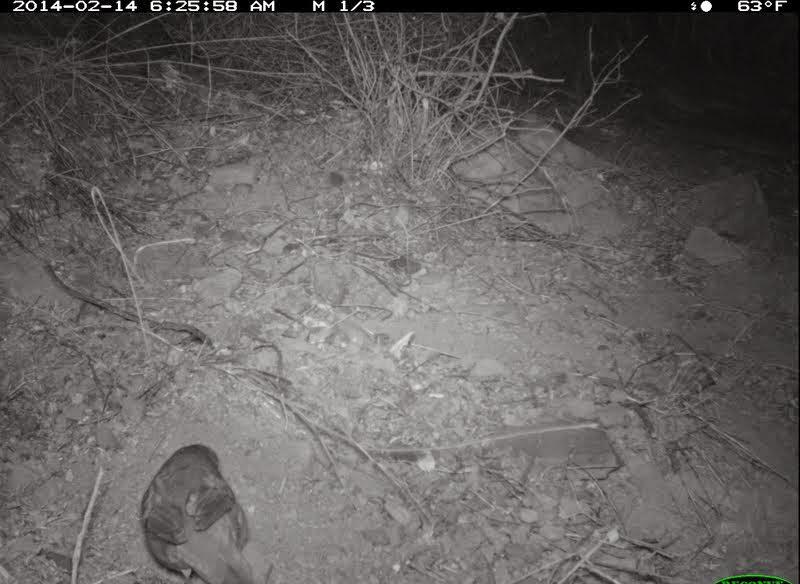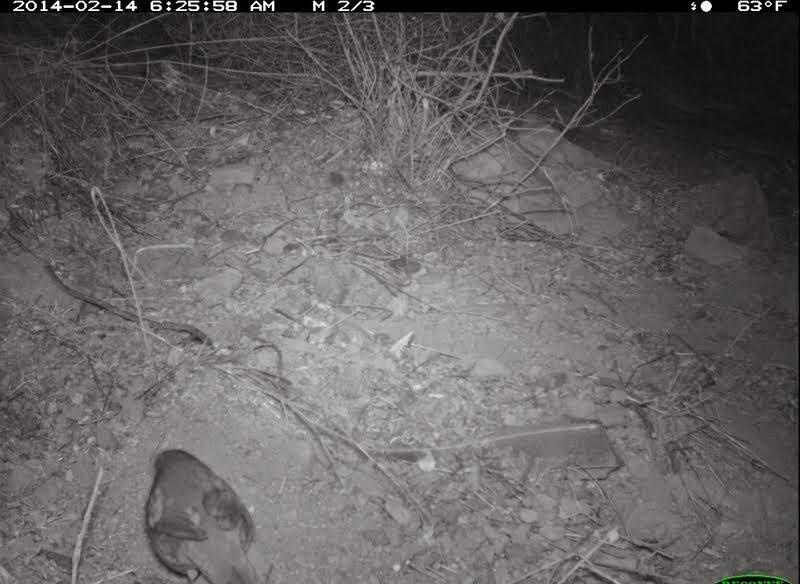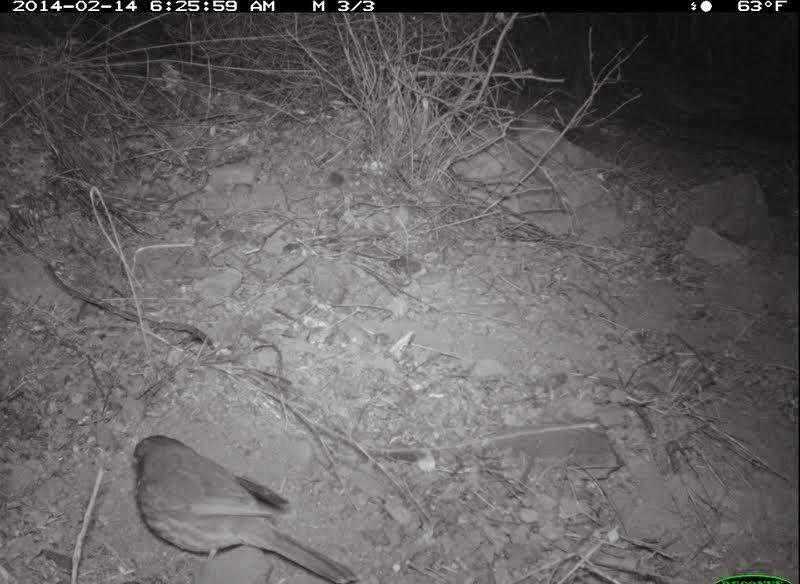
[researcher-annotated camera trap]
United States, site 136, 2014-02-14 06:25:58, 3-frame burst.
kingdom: Animalia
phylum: Chordata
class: Aves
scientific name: Aves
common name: bird